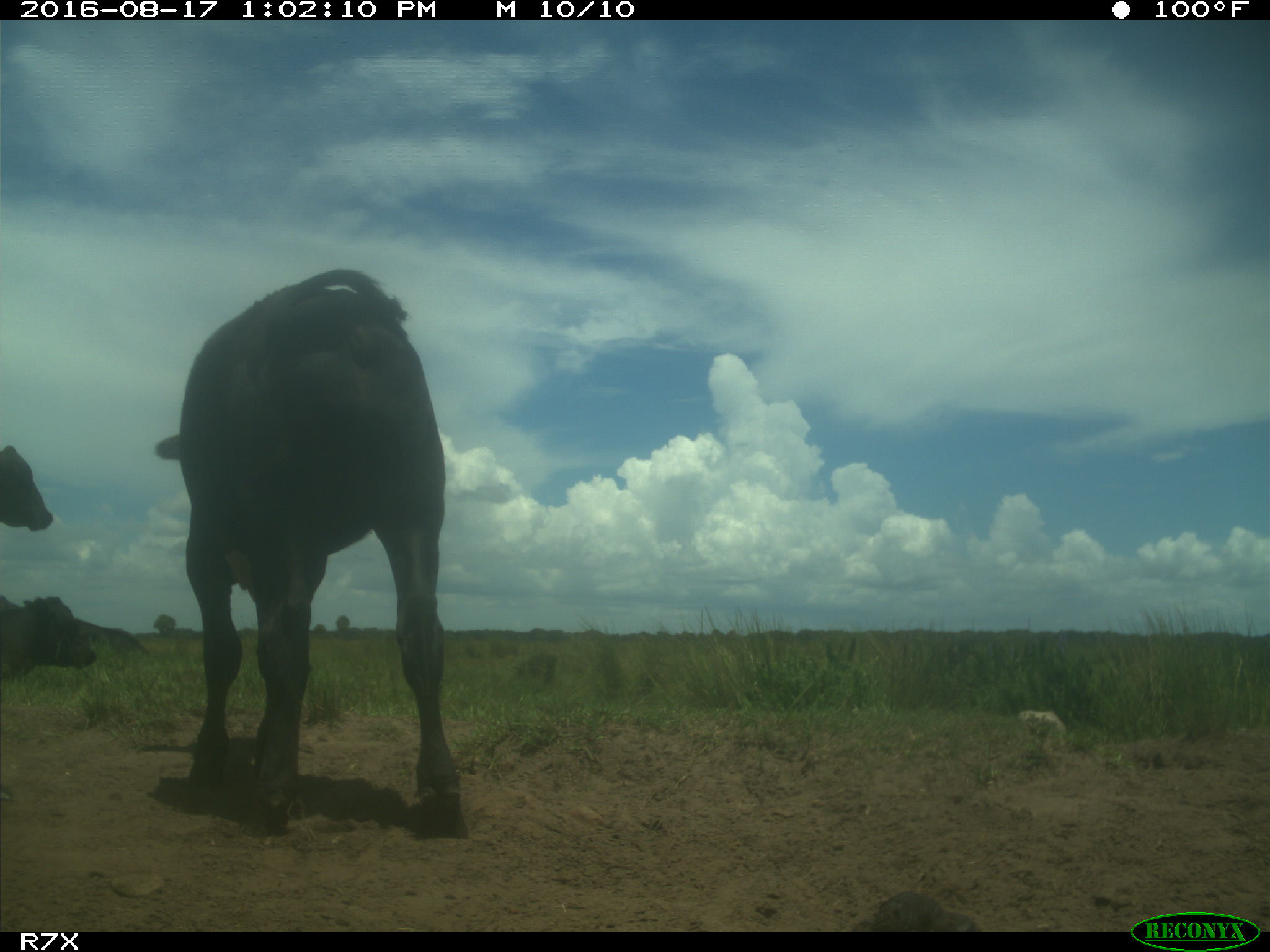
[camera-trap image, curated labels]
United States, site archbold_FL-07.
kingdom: Animalia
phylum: Chordata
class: Mammalia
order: Artiodactyla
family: Bovidae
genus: Bos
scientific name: Bos taurus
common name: domestic cow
Bos taurus (domestic cow).